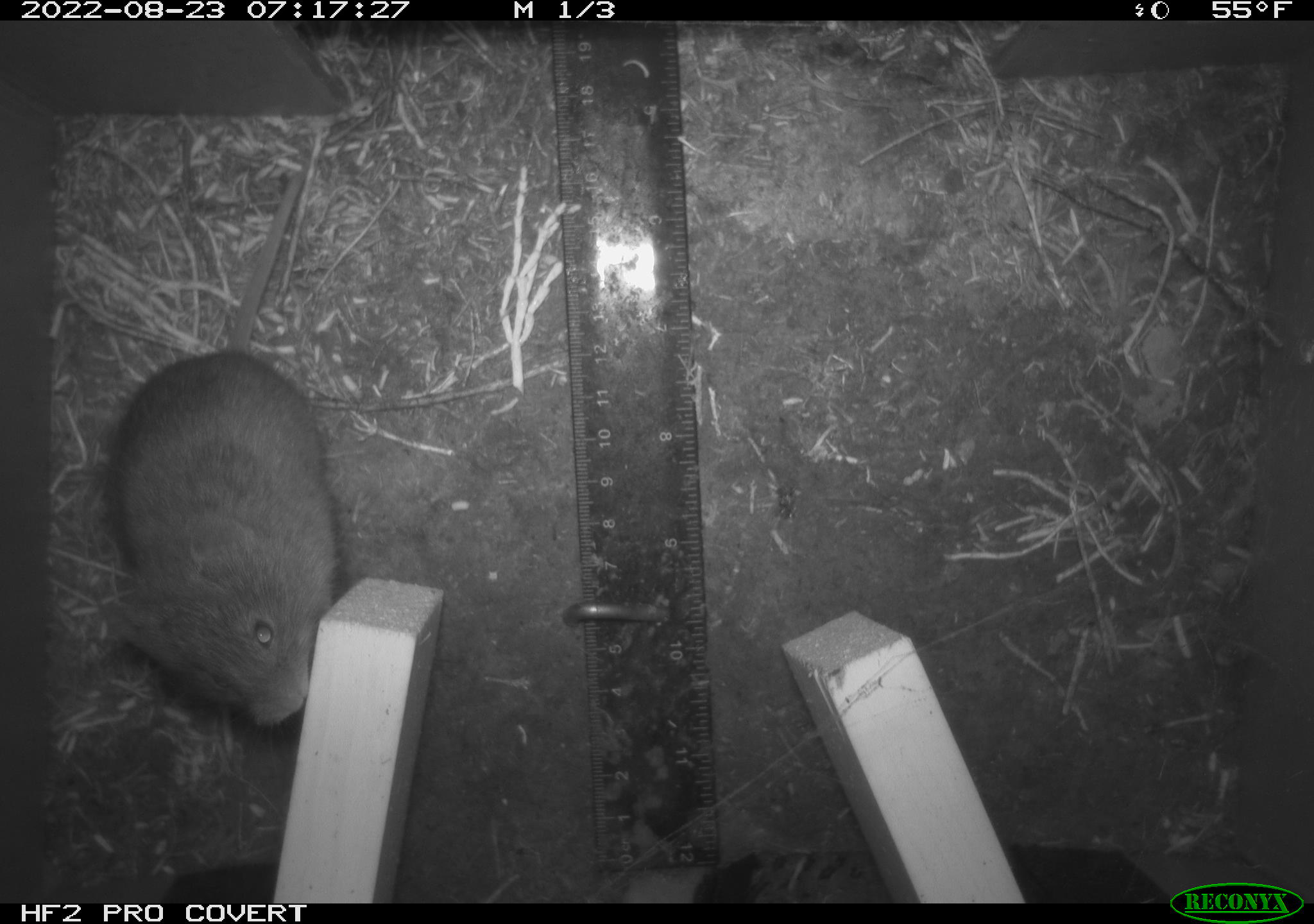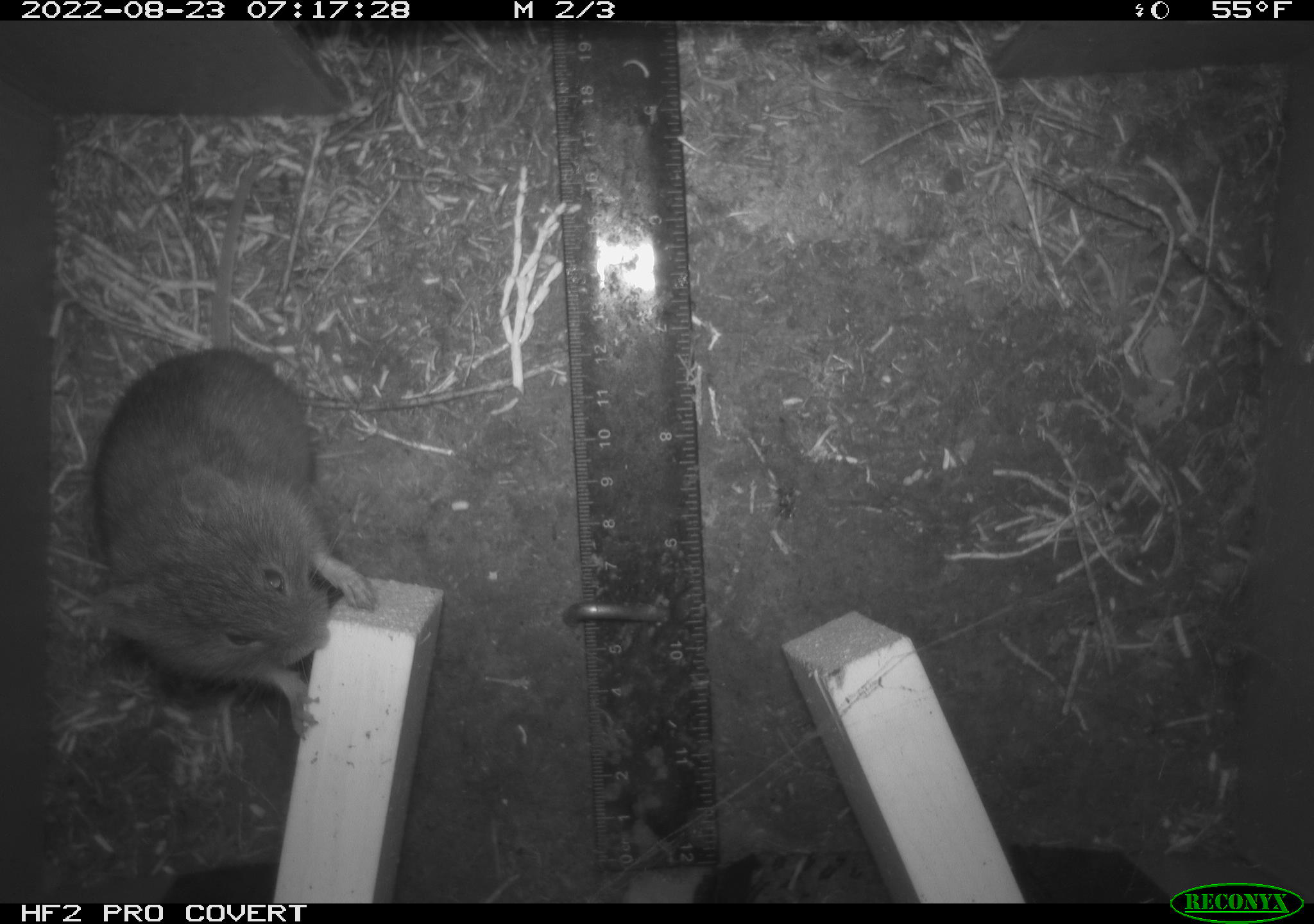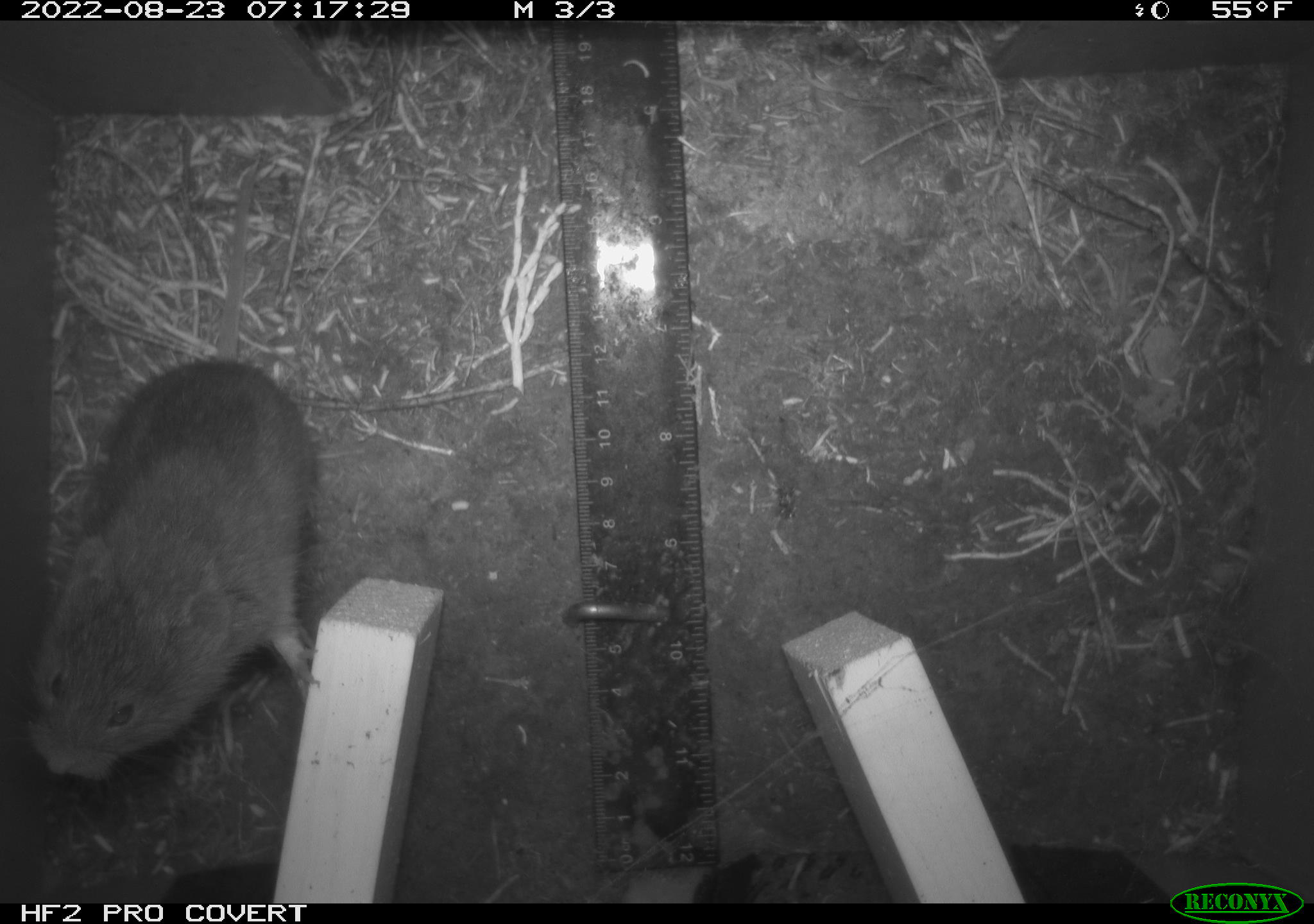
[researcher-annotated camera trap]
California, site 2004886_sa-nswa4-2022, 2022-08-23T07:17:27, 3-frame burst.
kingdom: Animalia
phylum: Chordata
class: Mammalia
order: Rodentia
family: Cricetidae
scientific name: Cricetidae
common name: hamsters, voles, lemmings, and allies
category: cricetidae family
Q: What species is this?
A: Cricetidae family (hamsters, voles, lemmings, and allies) (Cricetidae).